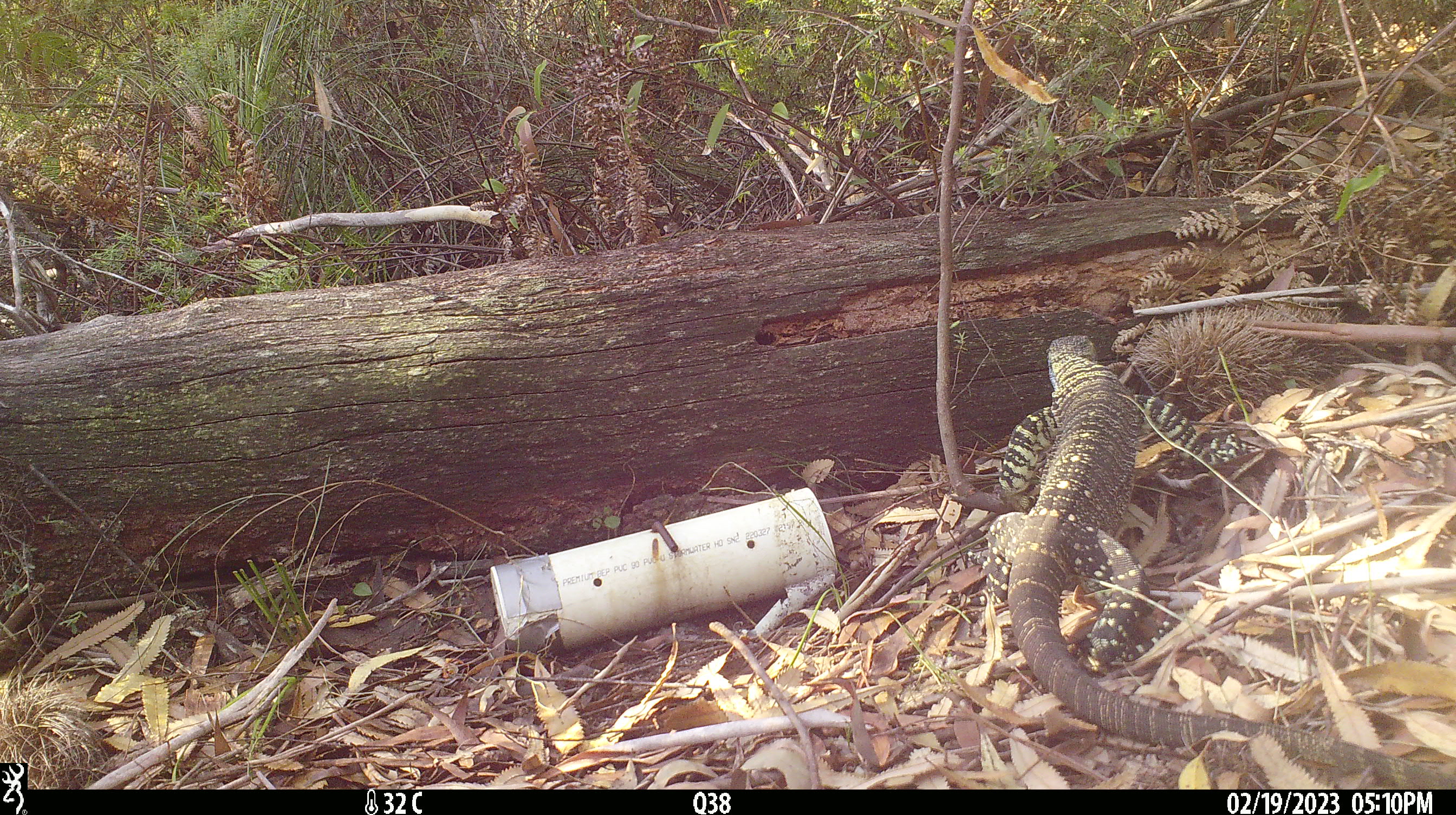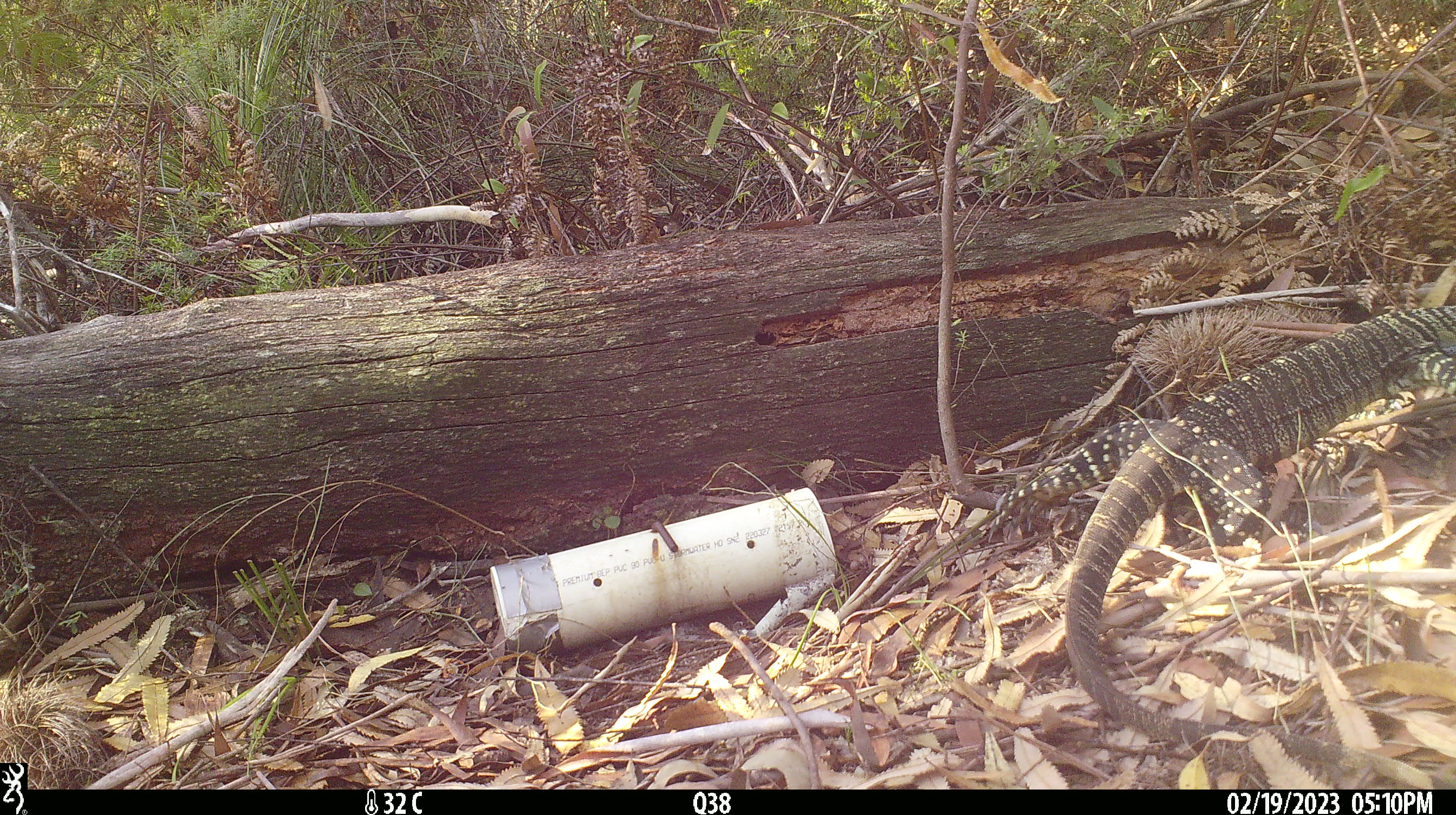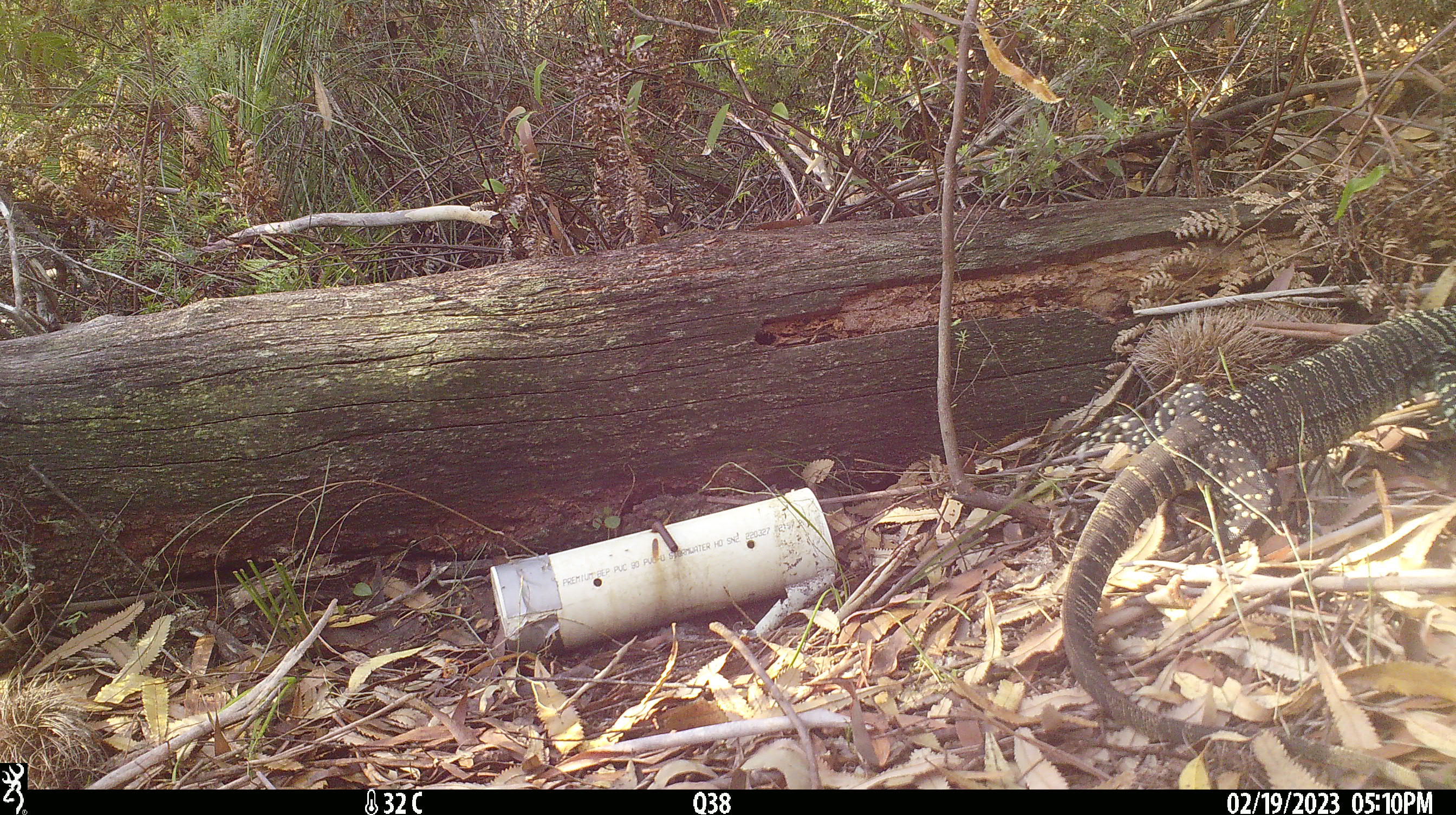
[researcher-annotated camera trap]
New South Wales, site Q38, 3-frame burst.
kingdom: Animalia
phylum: Chordata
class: Reptilia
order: Squamata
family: Varanidae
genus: Varanus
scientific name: Varanus varius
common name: lace monitor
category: goanna